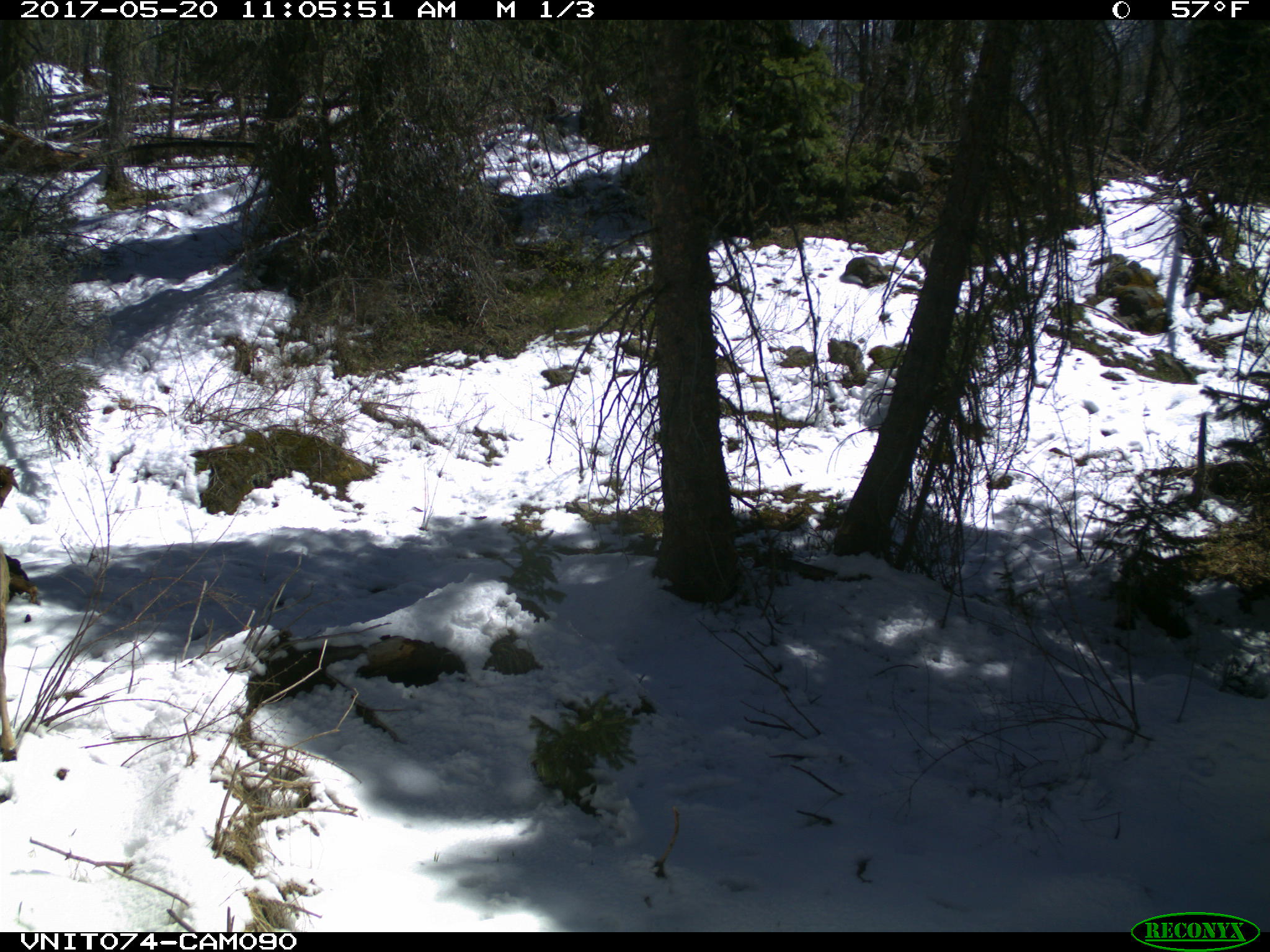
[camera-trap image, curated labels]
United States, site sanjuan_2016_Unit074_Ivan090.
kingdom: Animalia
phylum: Chordata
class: Mammalia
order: Artiodactyla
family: Cervidae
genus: Odocoileus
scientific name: Odocoileus hemionus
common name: mule deer